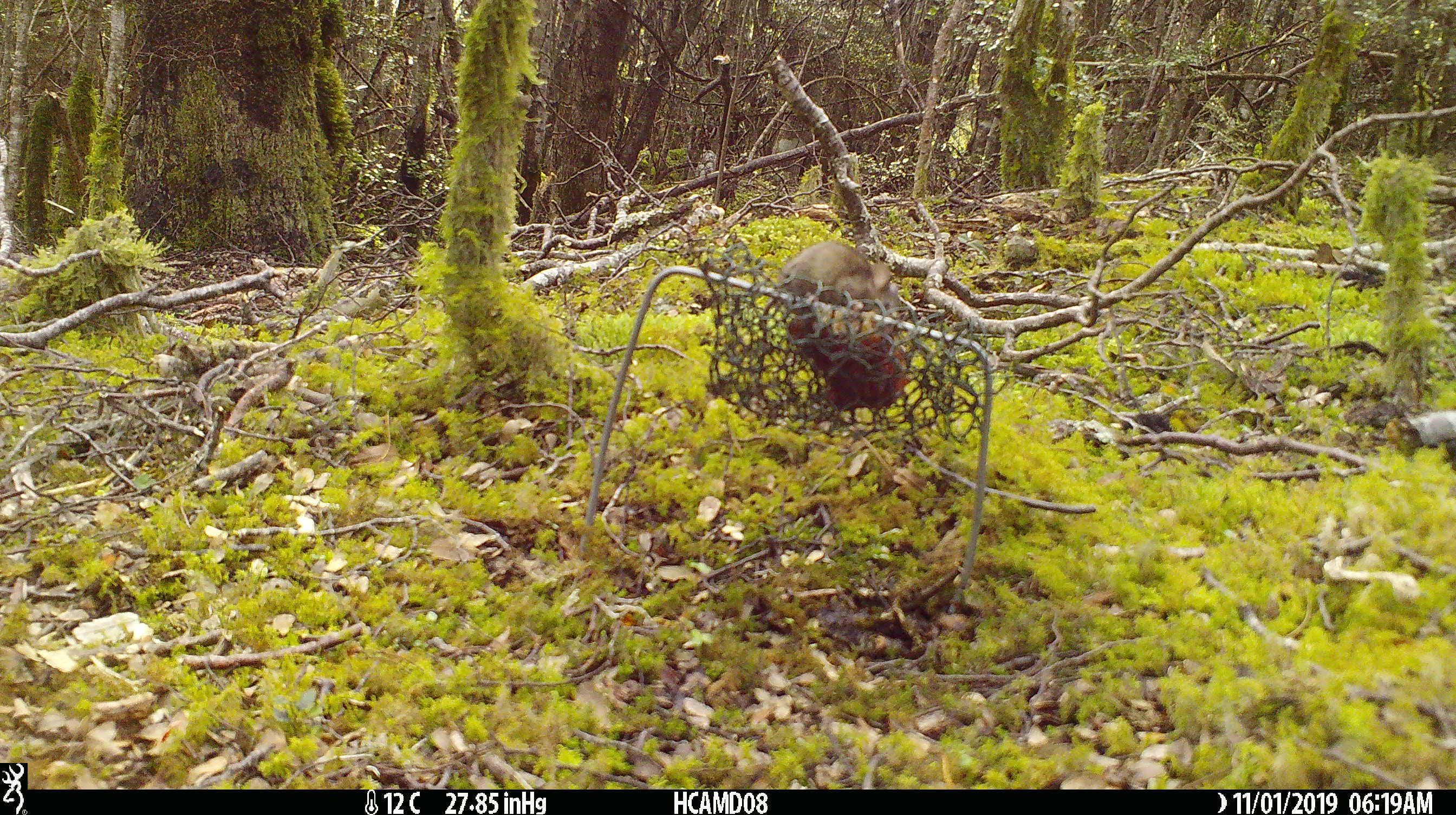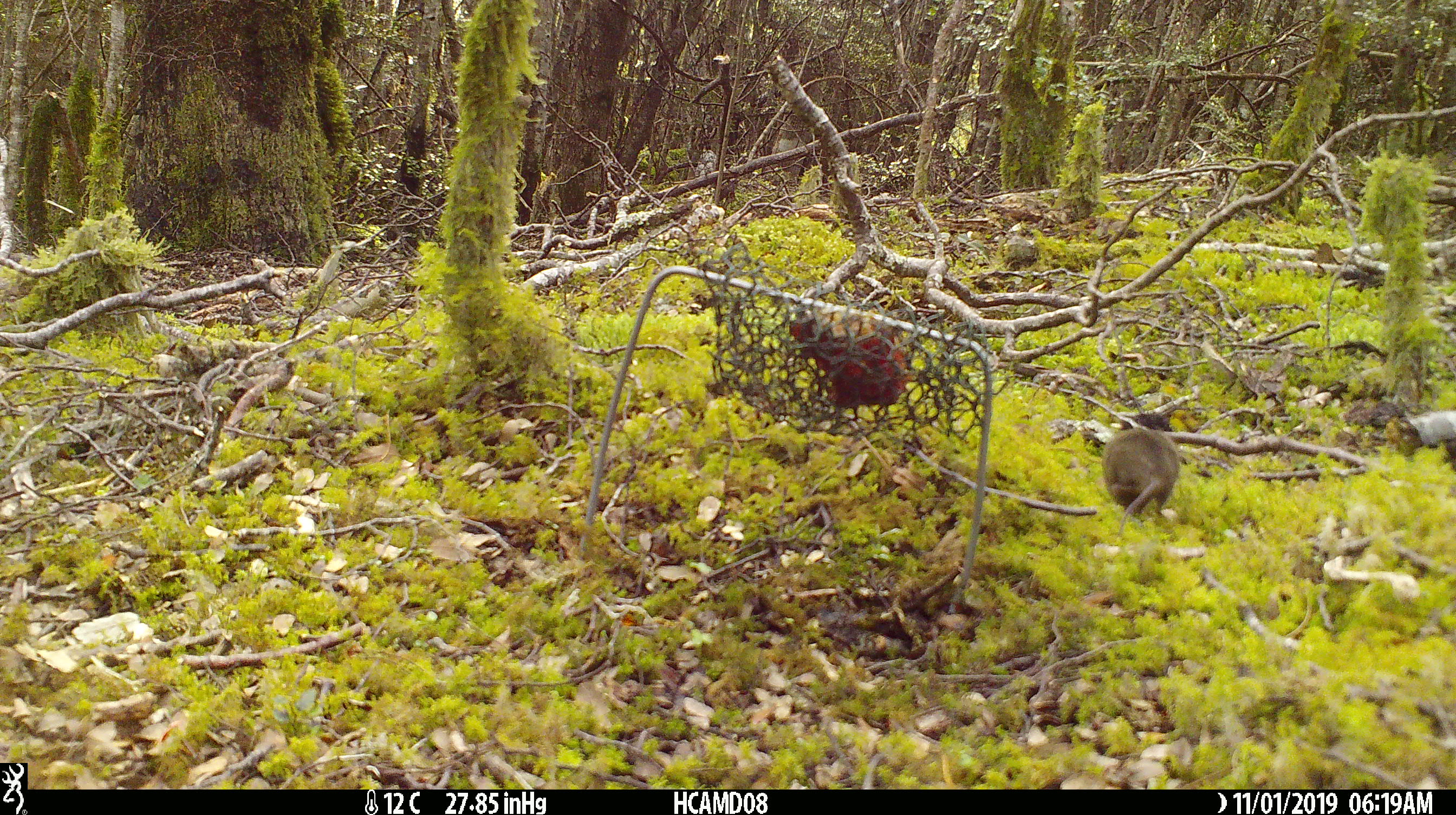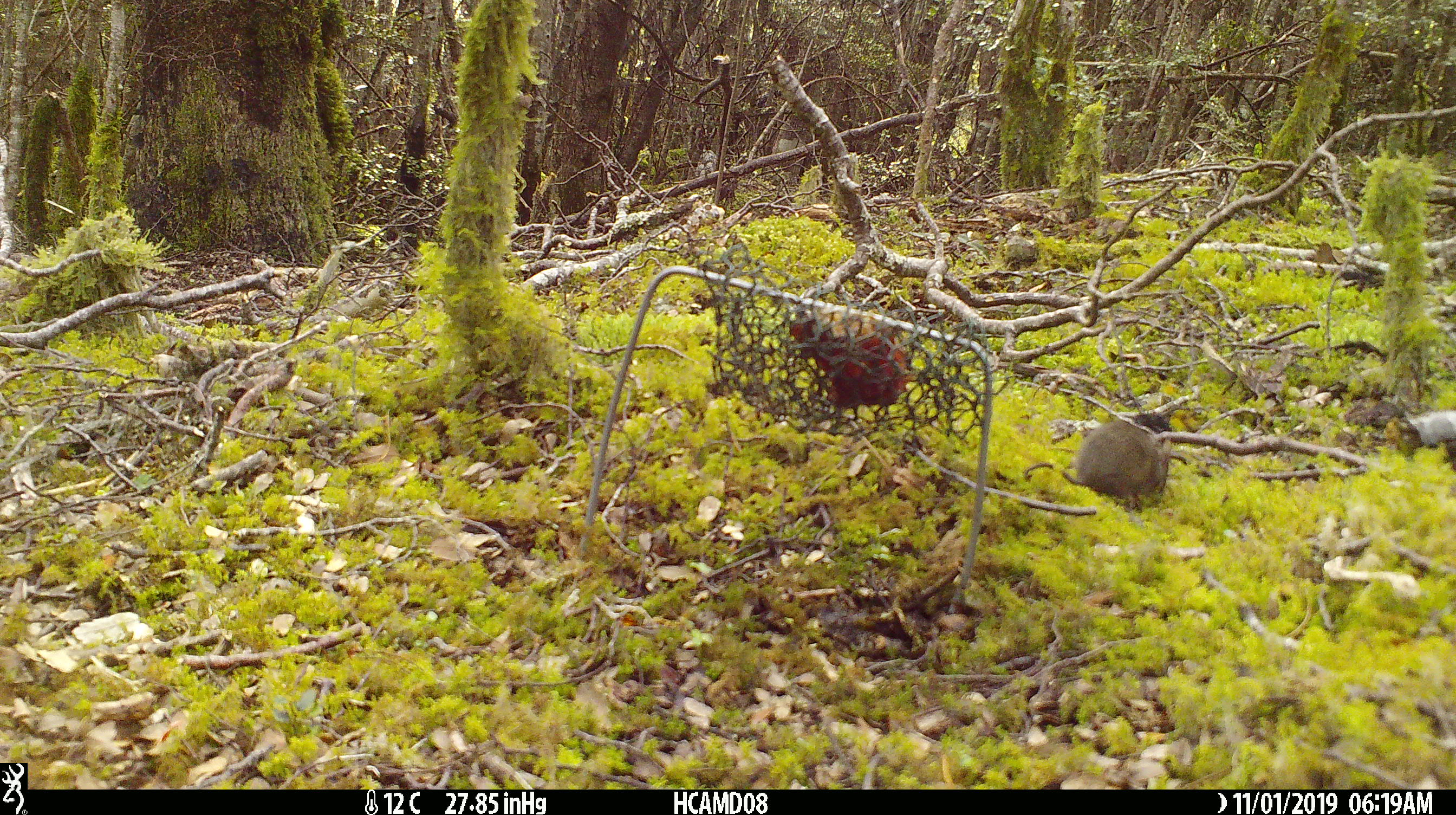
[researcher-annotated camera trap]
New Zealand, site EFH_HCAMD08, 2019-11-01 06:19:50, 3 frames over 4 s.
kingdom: Animalia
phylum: Chordata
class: Mammalia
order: Rodentia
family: Muridae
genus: Mus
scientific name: Mus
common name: mouse